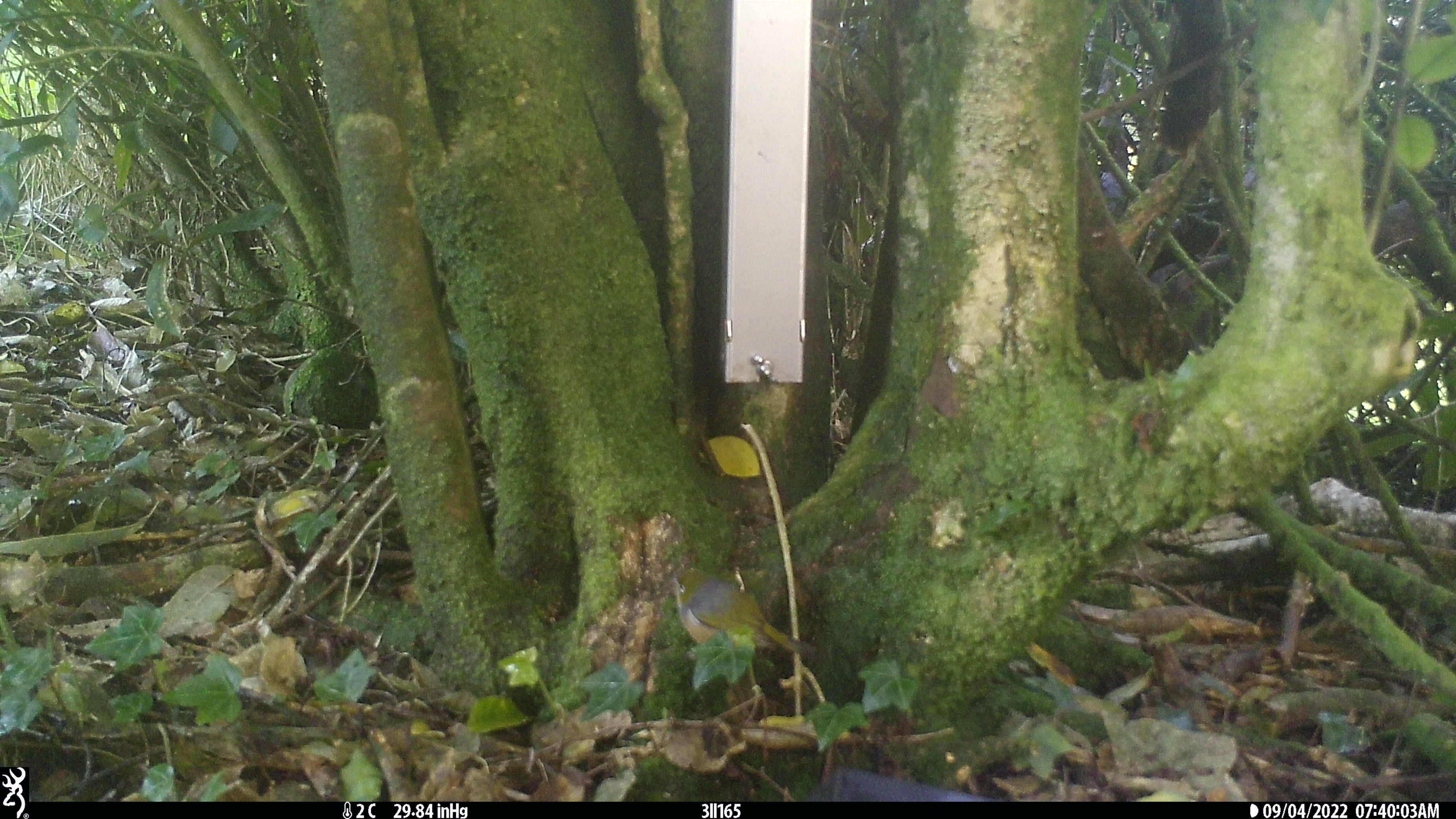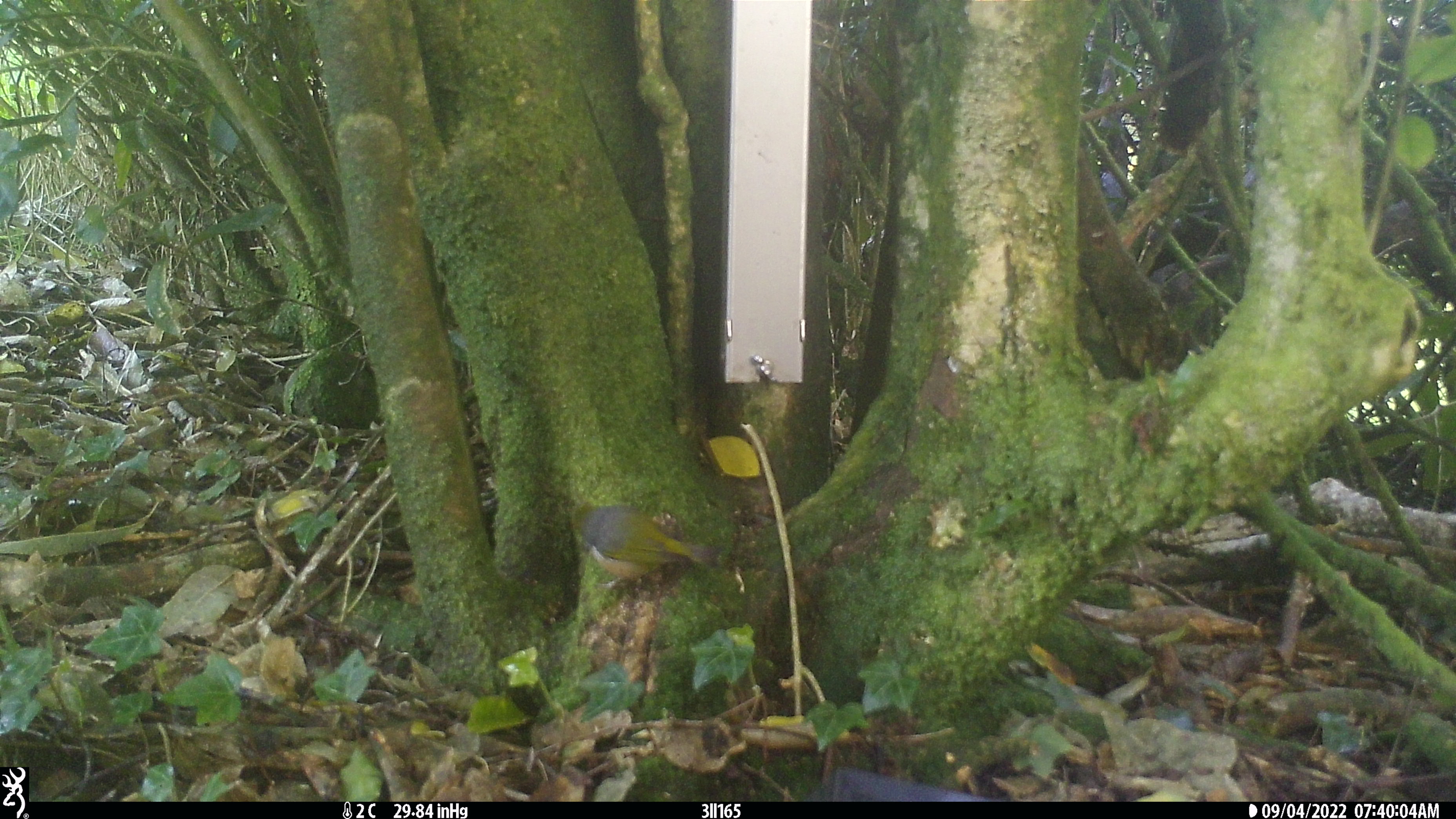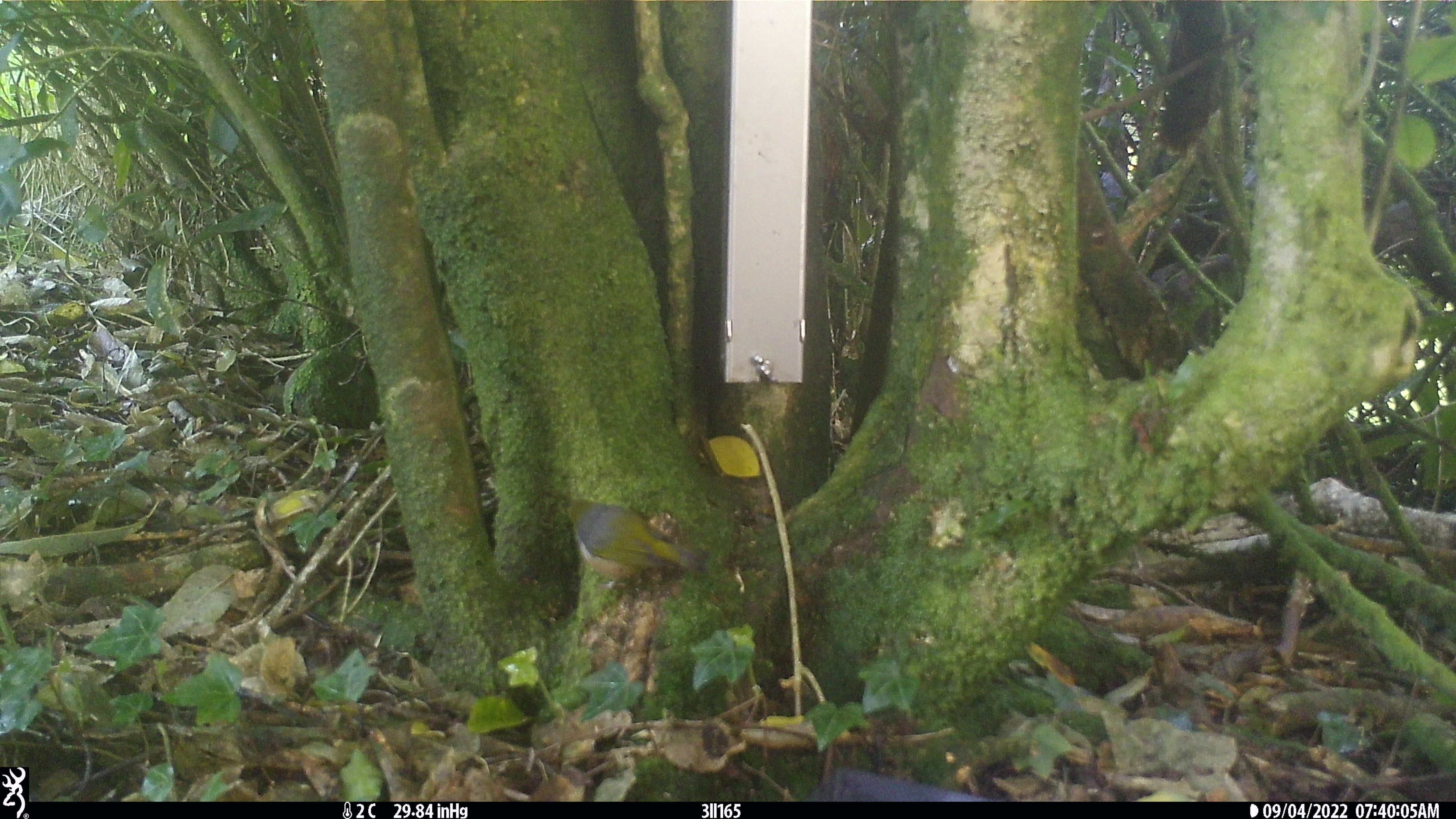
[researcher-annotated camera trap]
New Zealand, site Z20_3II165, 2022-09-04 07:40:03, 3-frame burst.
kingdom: Animalia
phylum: Chordata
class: Aves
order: Passeriformes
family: Zosteropidae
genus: Zosterops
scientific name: Zosterops lateralis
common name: silvereye